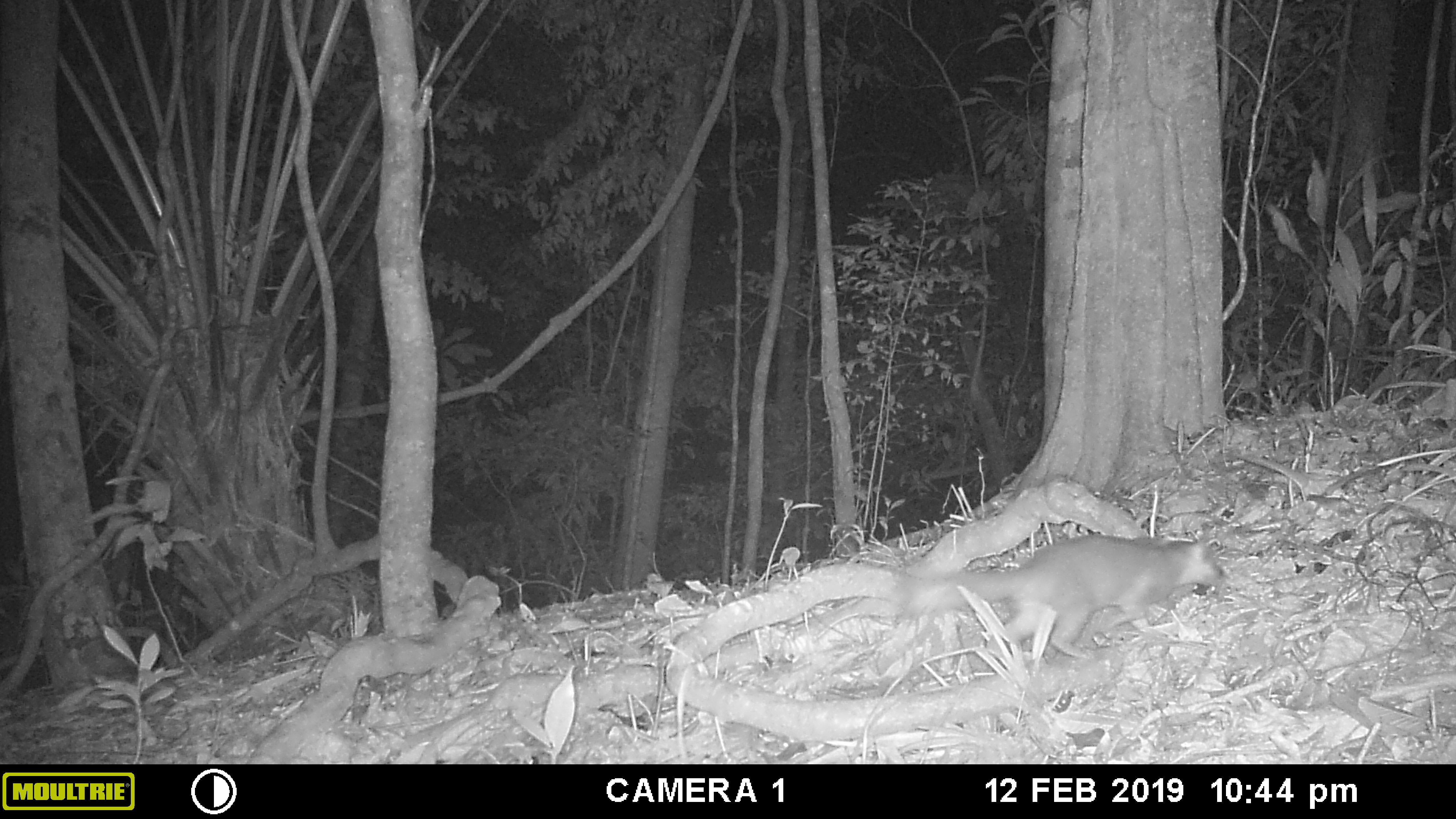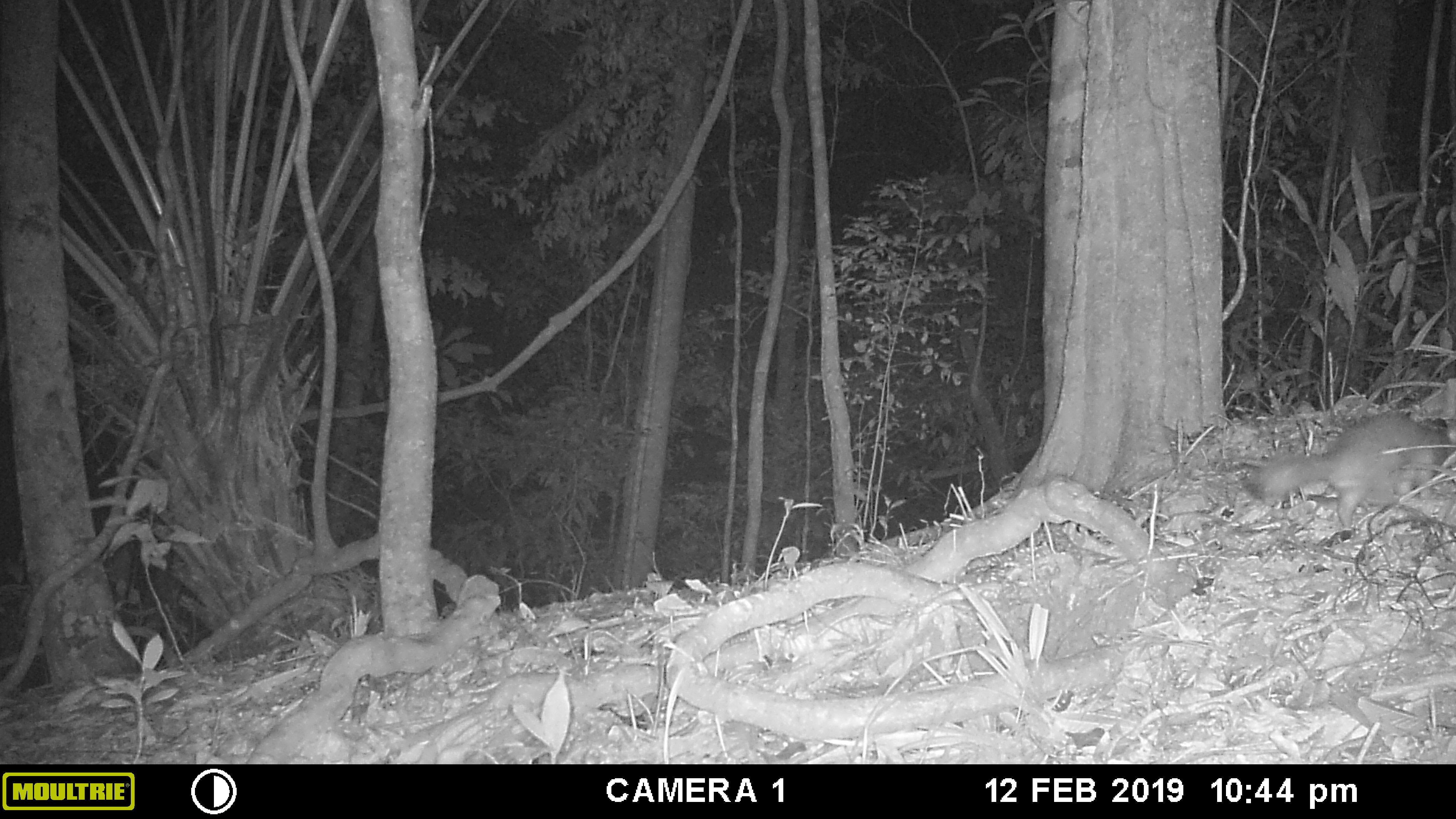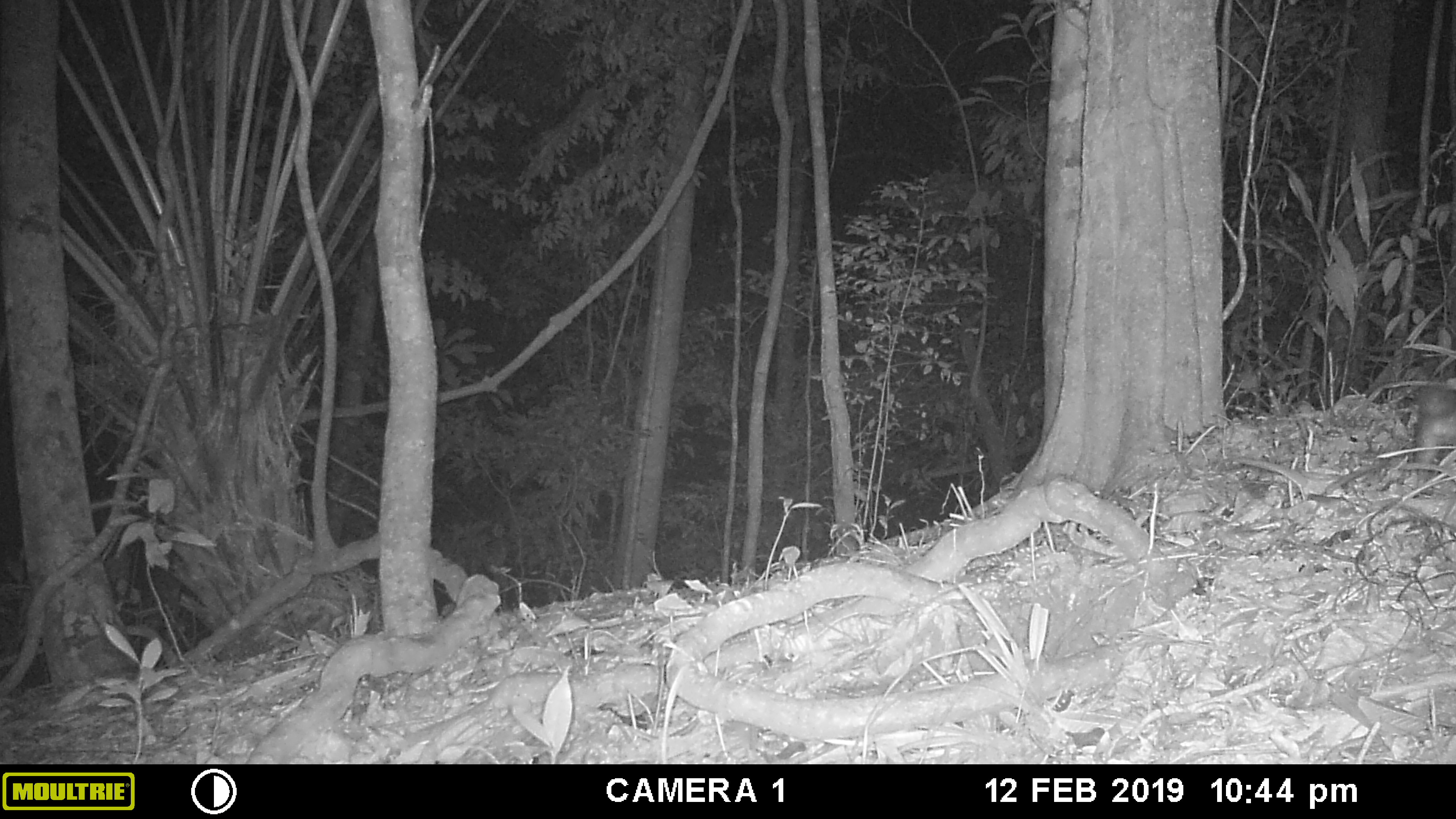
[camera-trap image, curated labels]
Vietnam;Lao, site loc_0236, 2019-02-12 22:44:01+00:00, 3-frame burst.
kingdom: Animalia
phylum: Chordata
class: Mammalia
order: Carnivora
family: Mustelidae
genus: Melogale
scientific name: Melogale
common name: ferret badger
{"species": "ferret badger (Melogale)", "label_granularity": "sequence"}